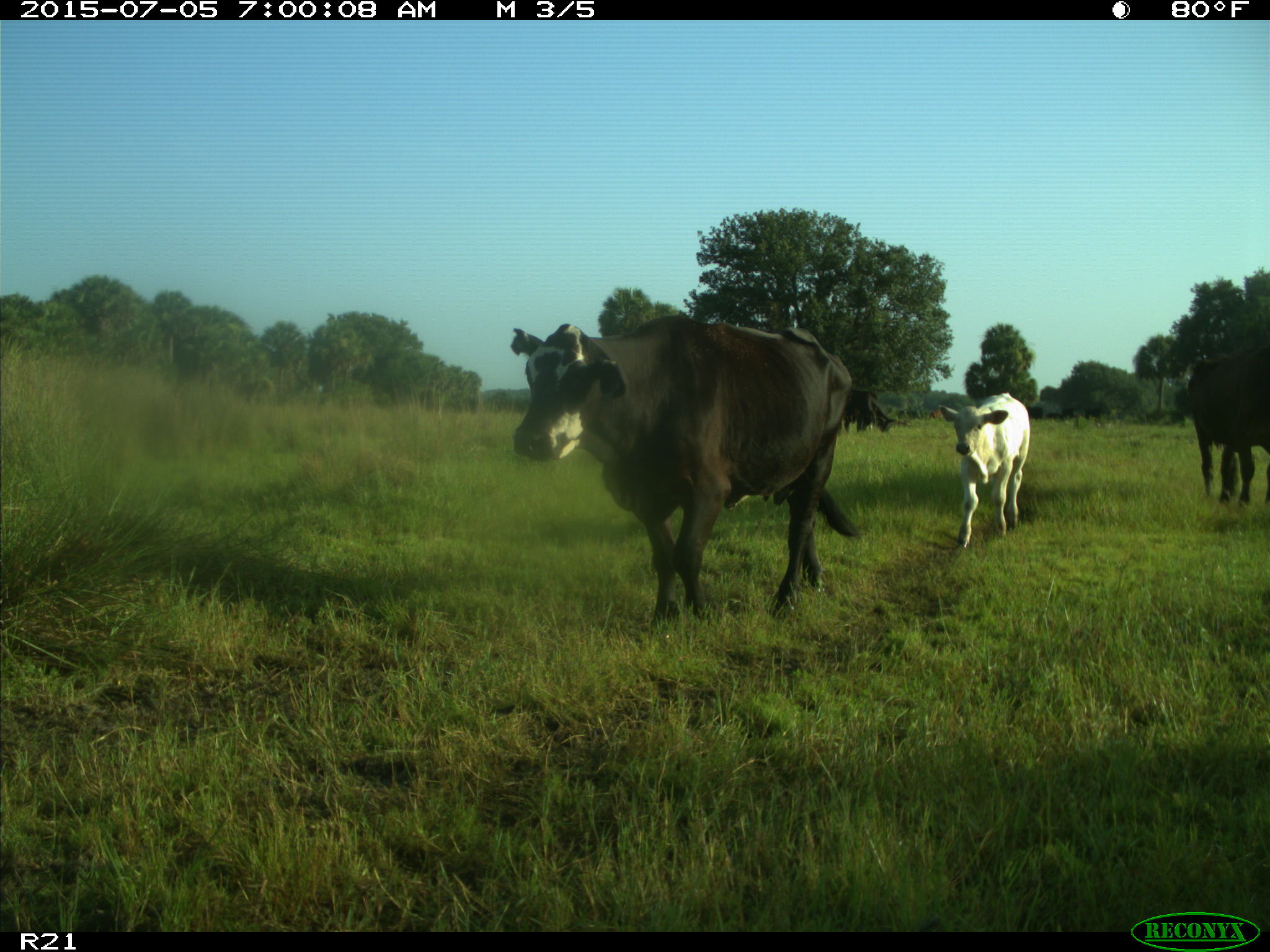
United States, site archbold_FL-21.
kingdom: Animalia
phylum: Chordata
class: Mammalia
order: Artiodactyla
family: Bovidae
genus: Bos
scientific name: Bos taurus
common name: domestic cow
Bos taurus (domestic cow).